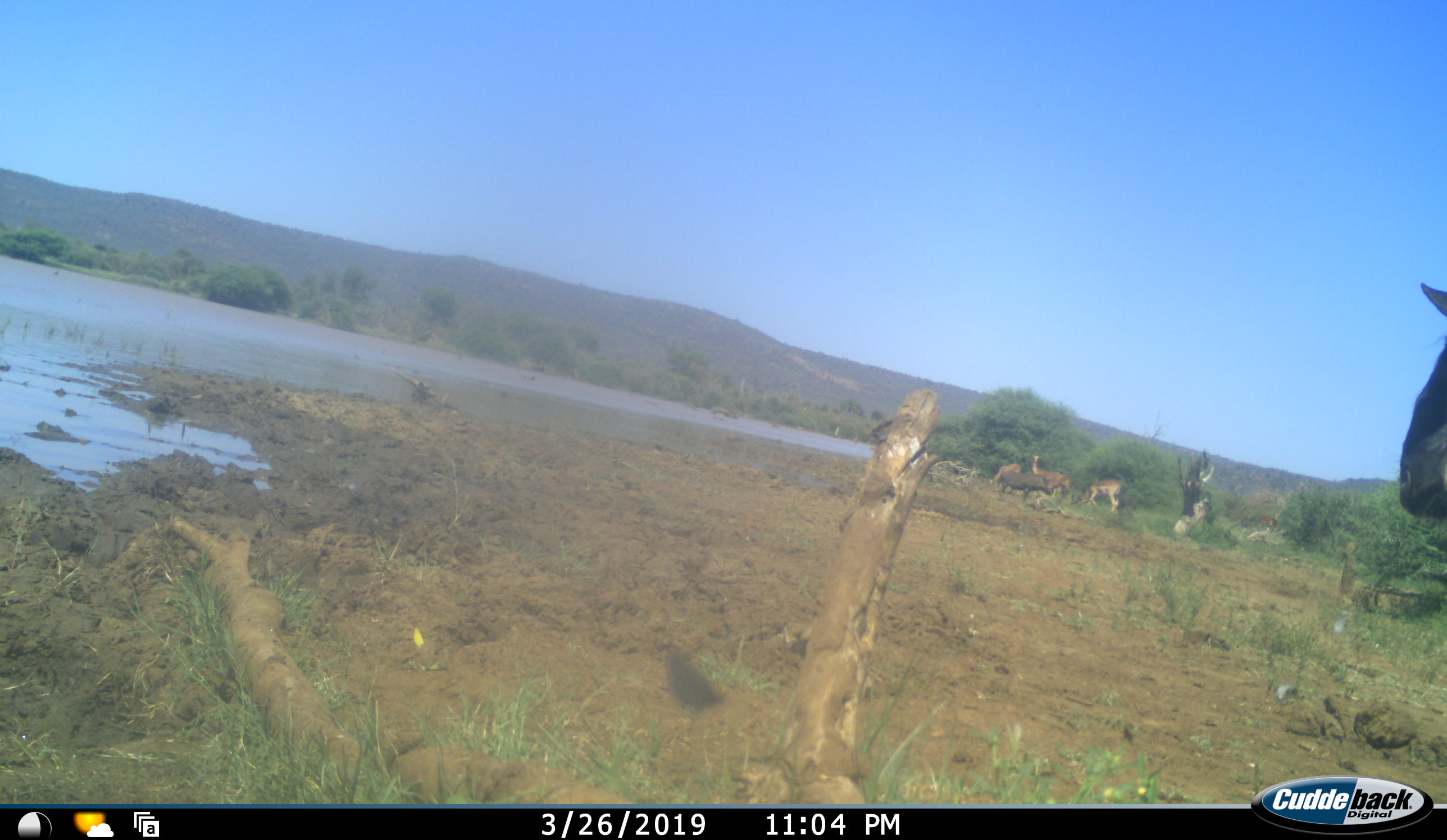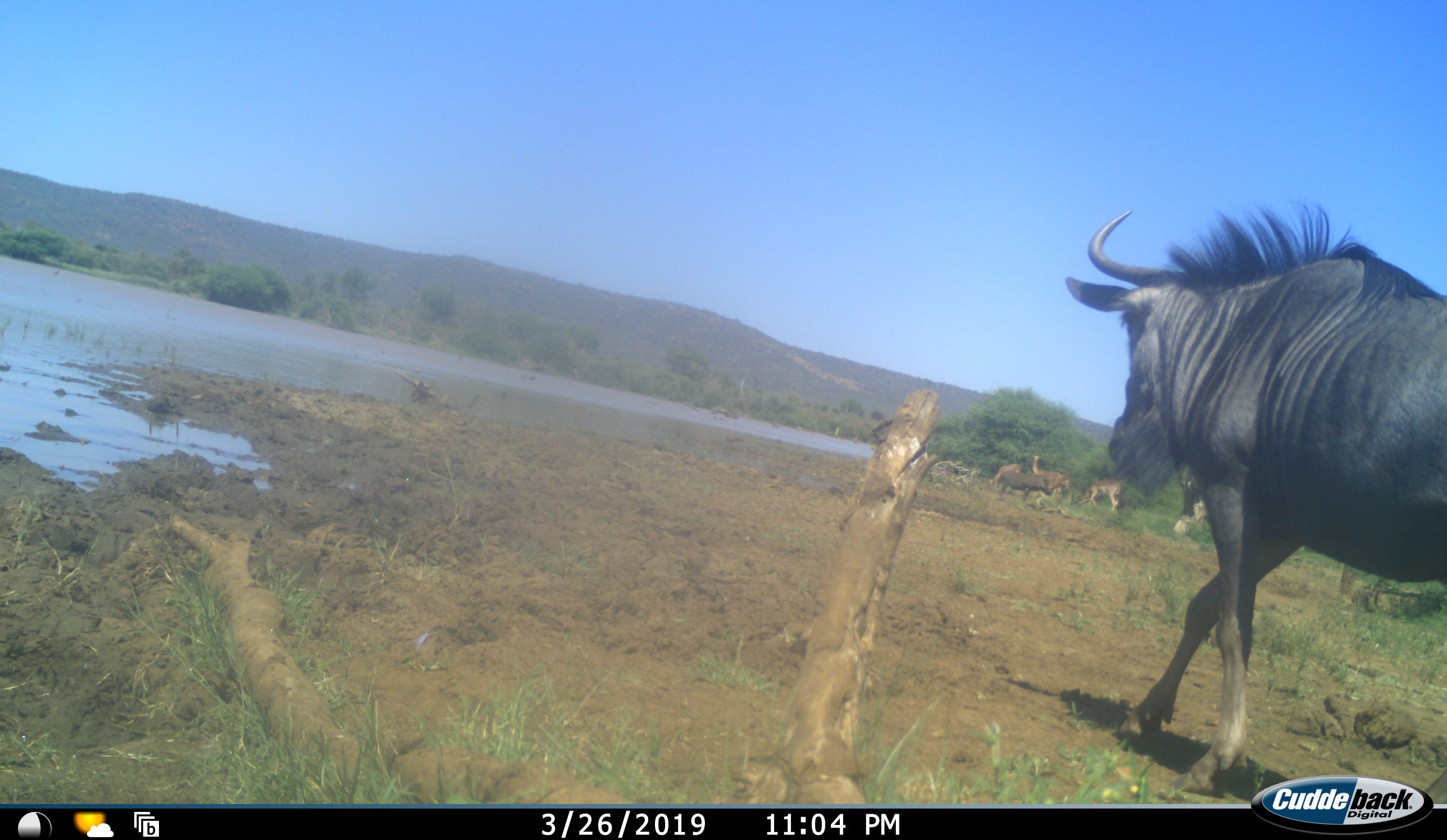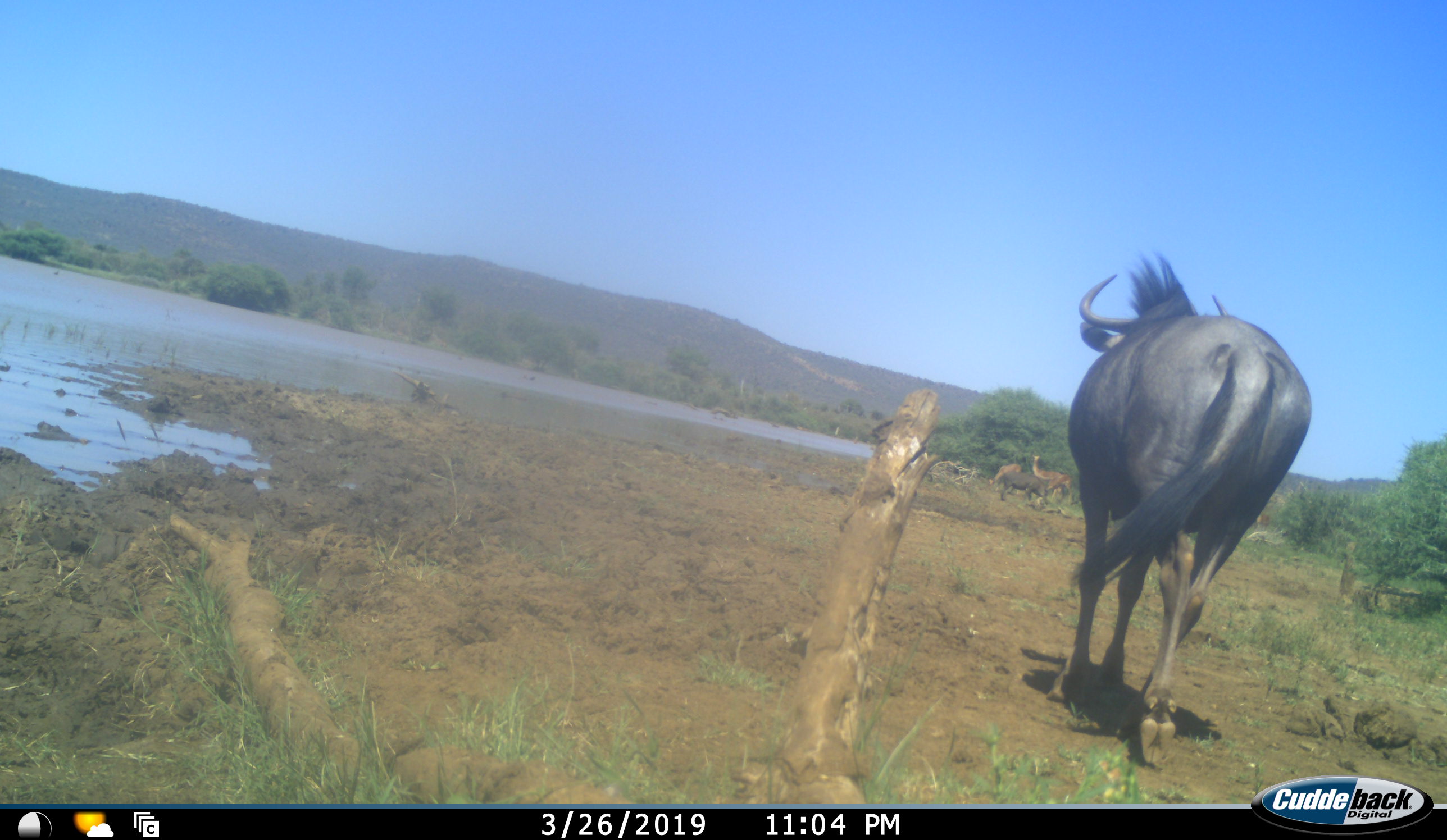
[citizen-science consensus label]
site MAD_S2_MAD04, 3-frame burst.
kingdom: Animalia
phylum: Chordata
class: Mammalia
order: Artiodactyla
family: Bovidae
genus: Connochaetes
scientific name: Connochaetes taurinus taurinus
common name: blue wildebeest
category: wildebeestblue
Wildebeestblue (blue wildebeest) (Connochaetes taurinus taurinus), count 1. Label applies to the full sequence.